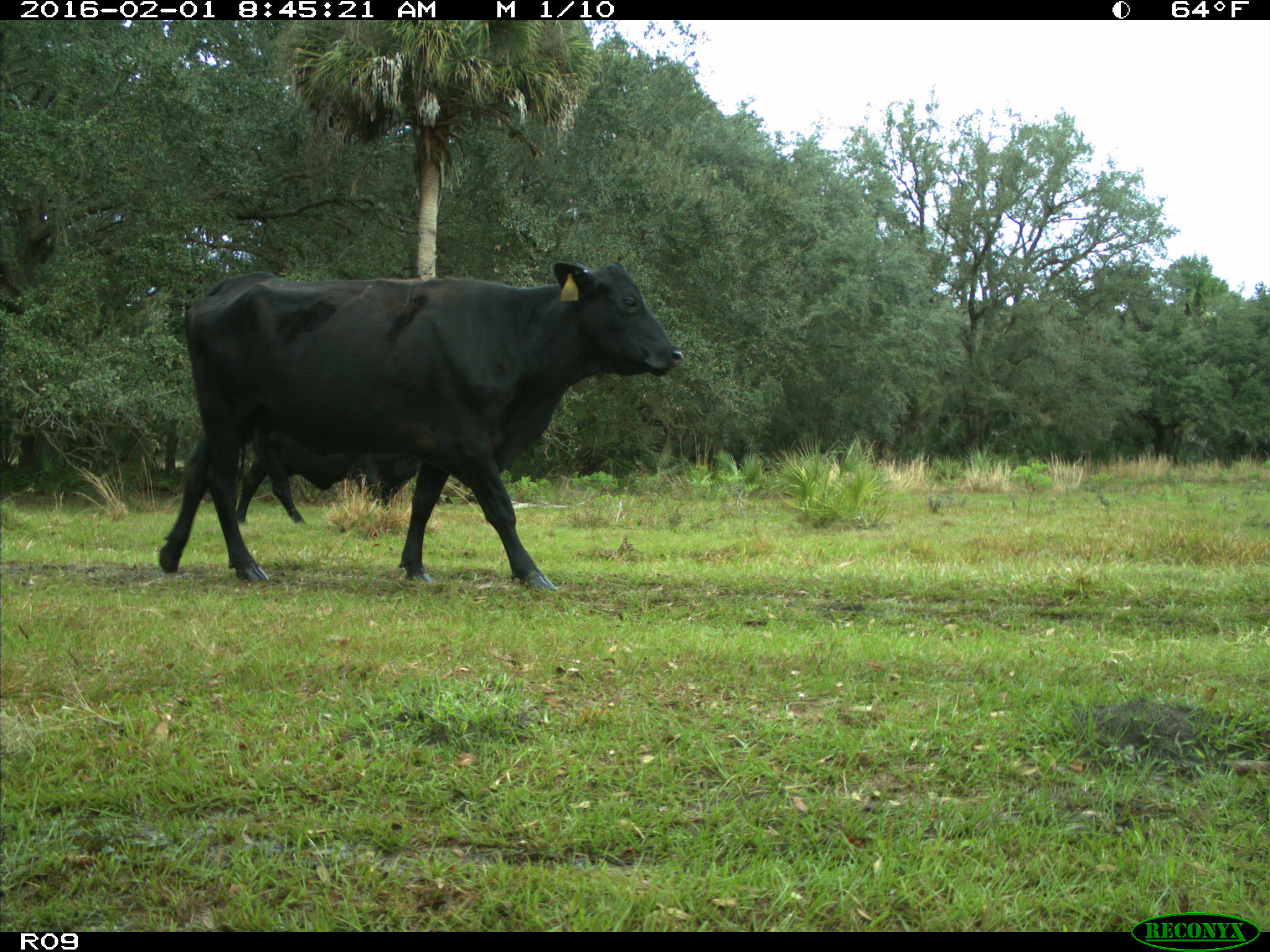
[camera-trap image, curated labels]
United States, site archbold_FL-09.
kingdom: Animalia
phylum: Chordata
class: Mammalia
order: Artiodactyla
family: Bovidae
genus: Bos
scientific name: Bos taurus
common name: domestic cow